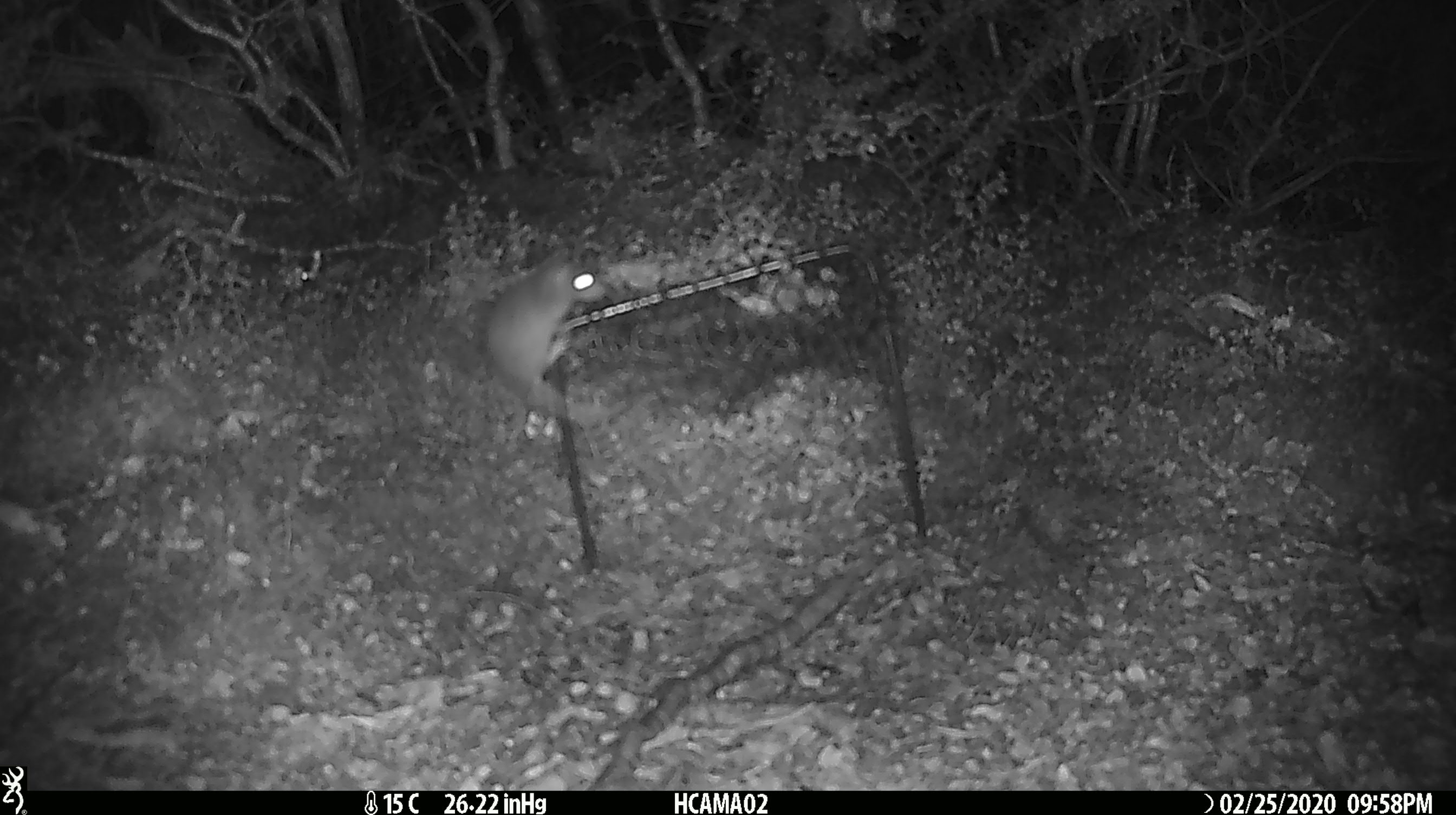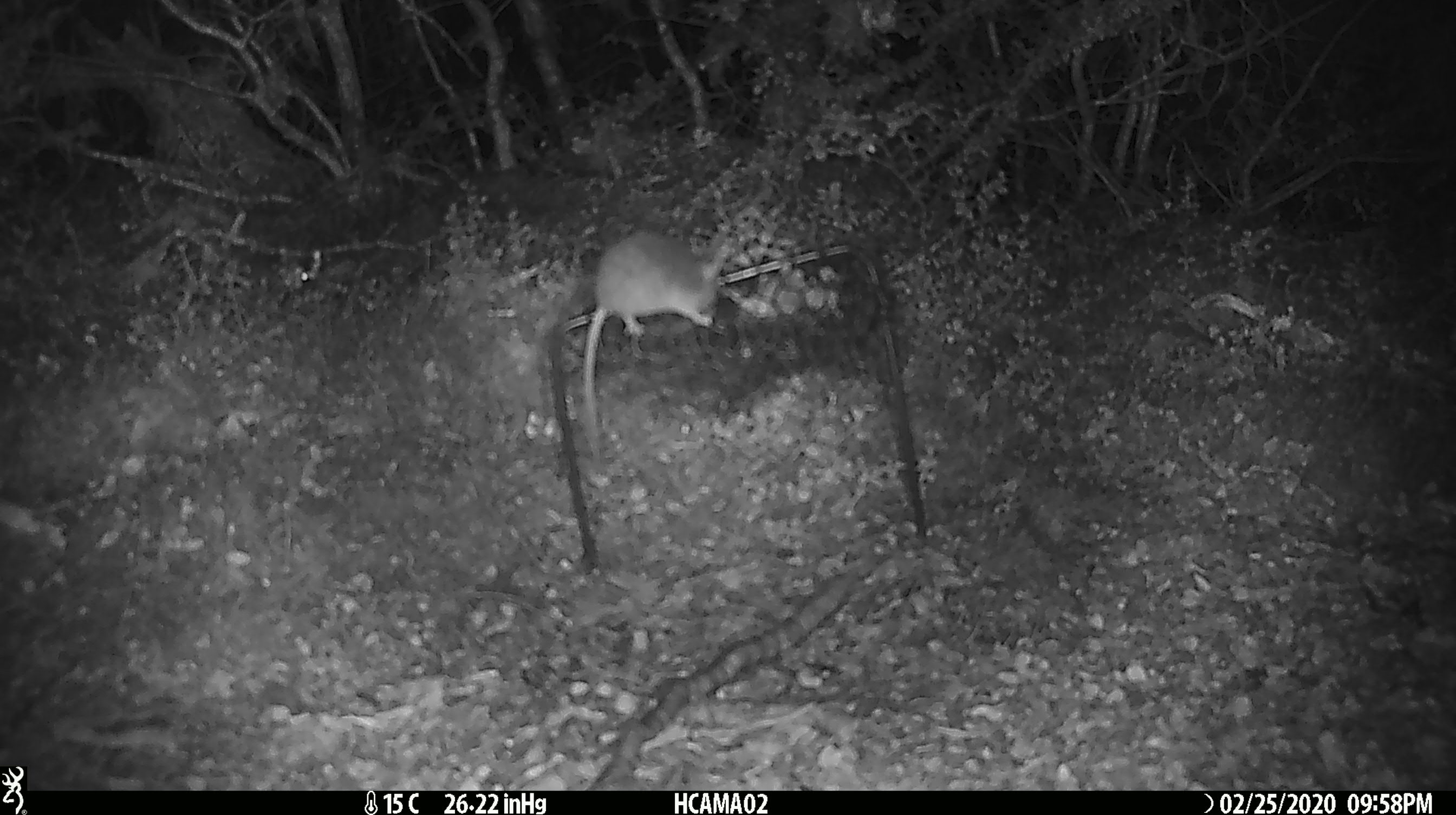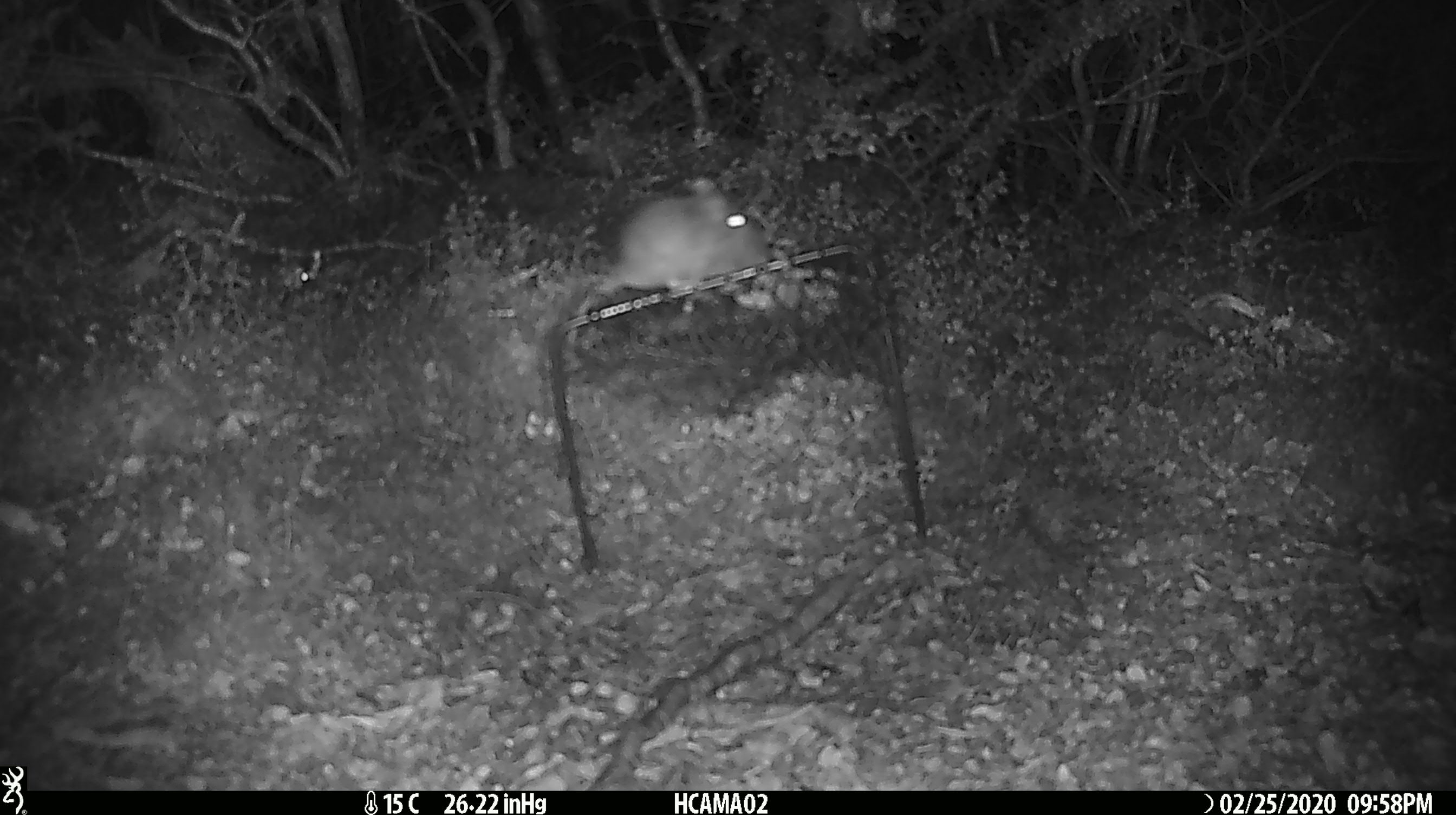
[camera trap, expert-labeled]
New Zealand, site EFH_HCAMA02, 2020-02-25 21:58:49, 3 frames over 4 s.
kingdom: Animalia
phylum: Chordata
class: Mammalia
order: Rodentia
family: Muridae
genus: Mus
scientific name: Mus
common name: mouse